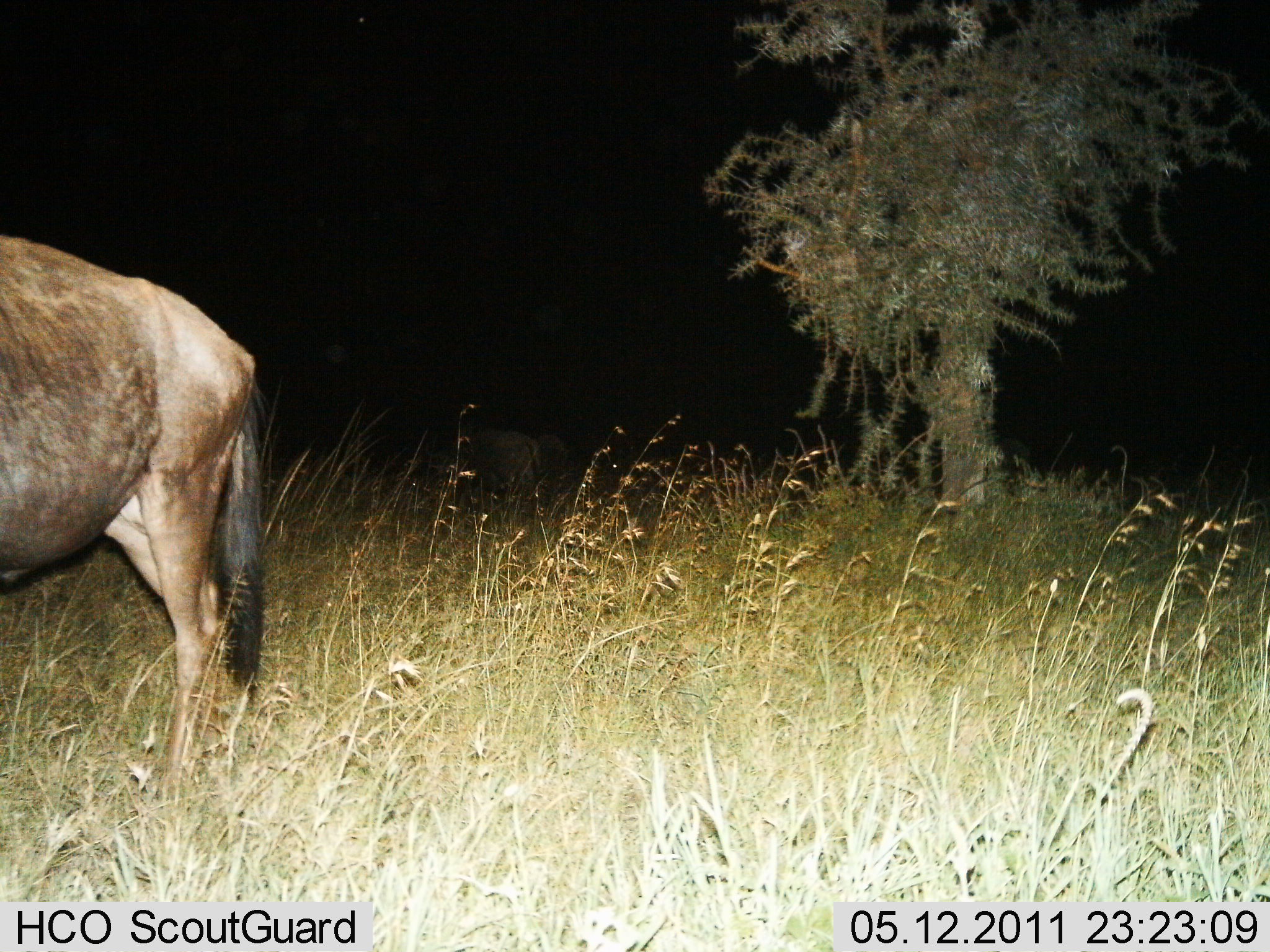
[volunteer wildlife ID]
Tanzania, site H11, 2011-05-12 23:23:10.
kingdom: Animalia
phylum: Chordata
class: Mammalia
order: Artiodactyla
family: Bovidae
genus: Connochaetes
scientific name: Connochaetes taurinus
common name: blue wildebeest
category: wildebeest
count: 1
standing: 100%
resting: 0%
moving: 0%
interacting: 0%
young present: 0%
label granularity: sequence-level